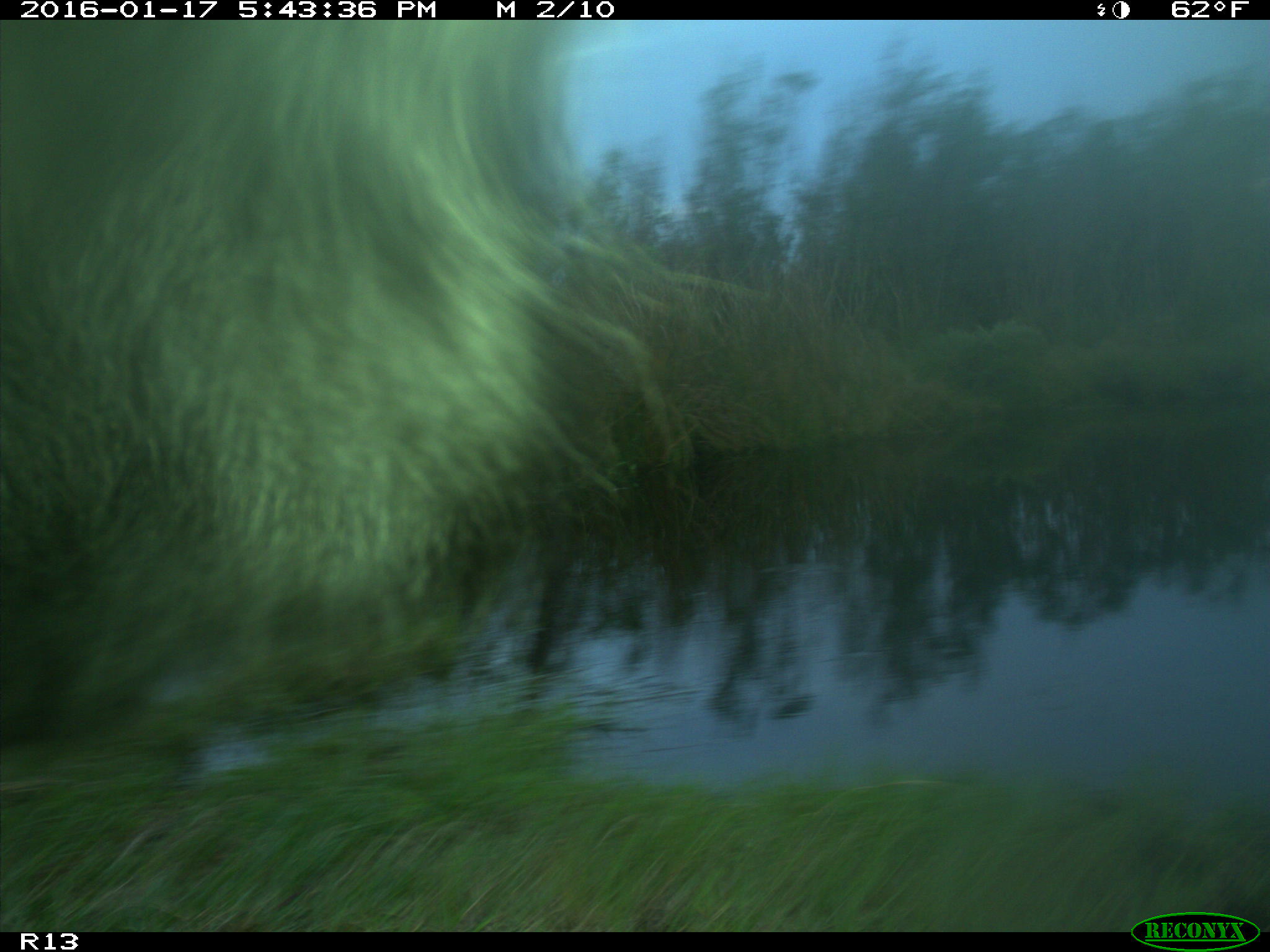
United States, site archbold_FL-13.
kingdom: Animalia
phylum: Chordata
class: Mammalia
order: Artiodactyla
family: Bovidae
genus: Bos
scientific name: Bos taurus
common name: domestic cow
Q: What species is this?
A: Bos taurus (domestic cow).